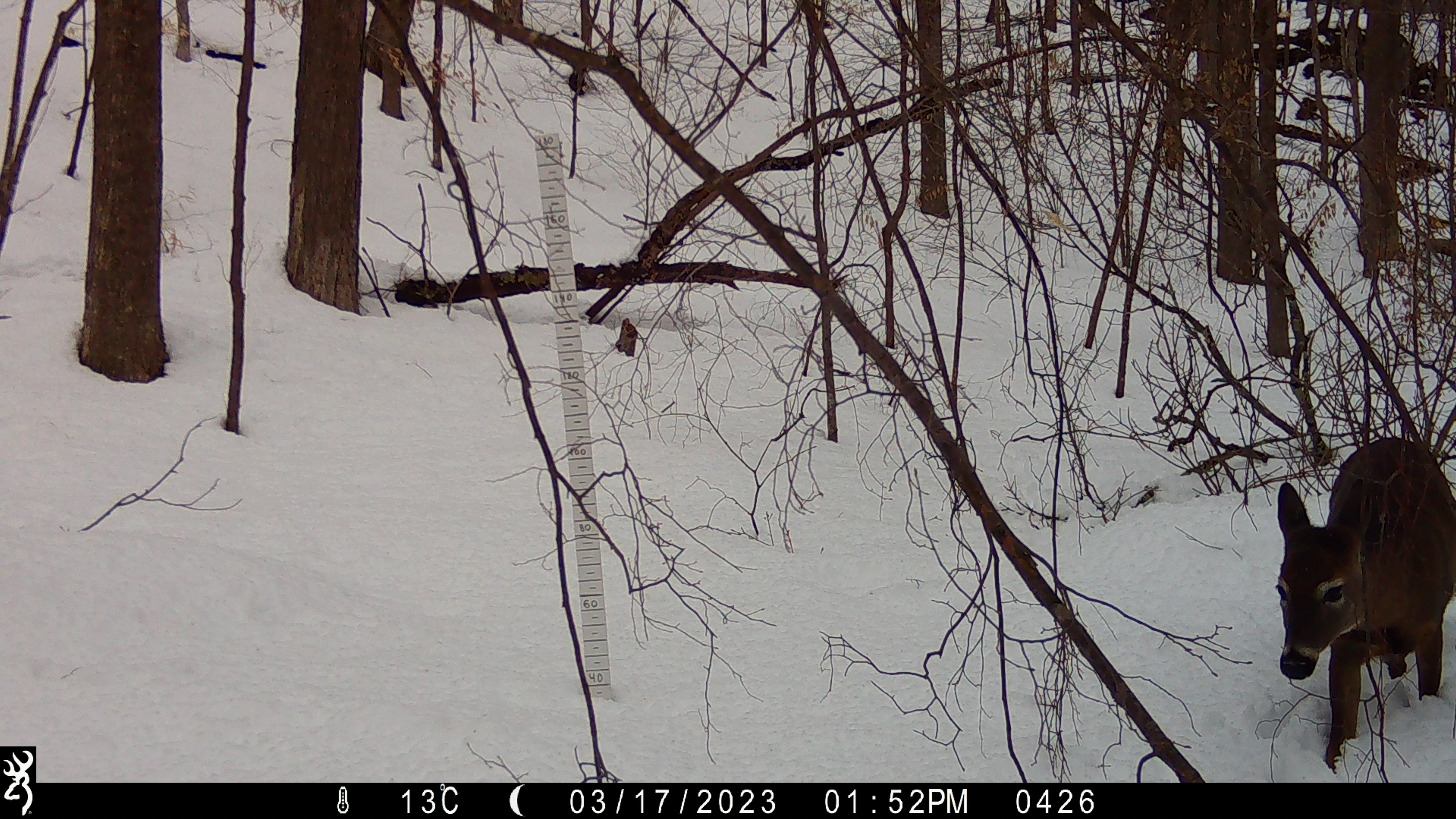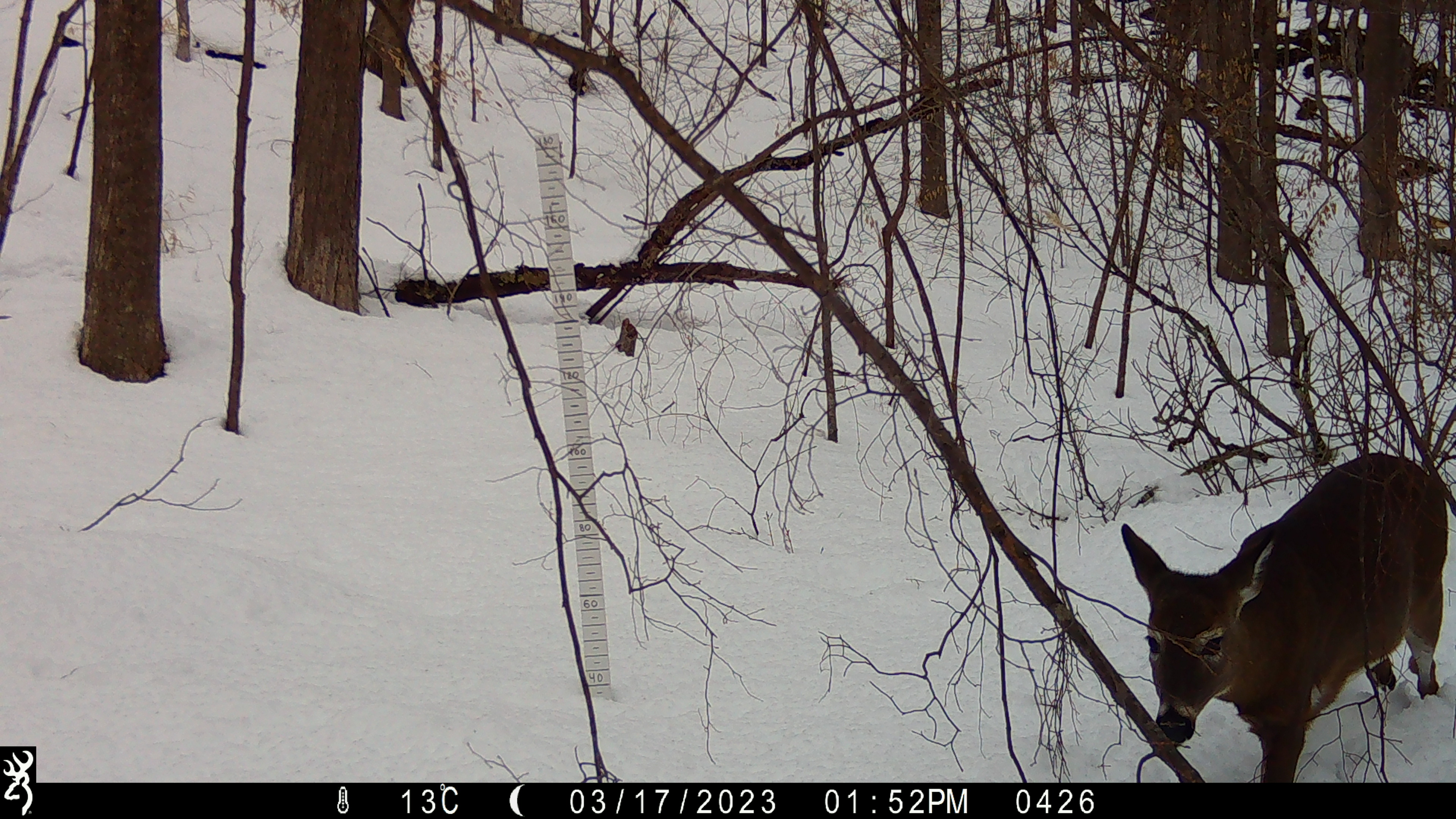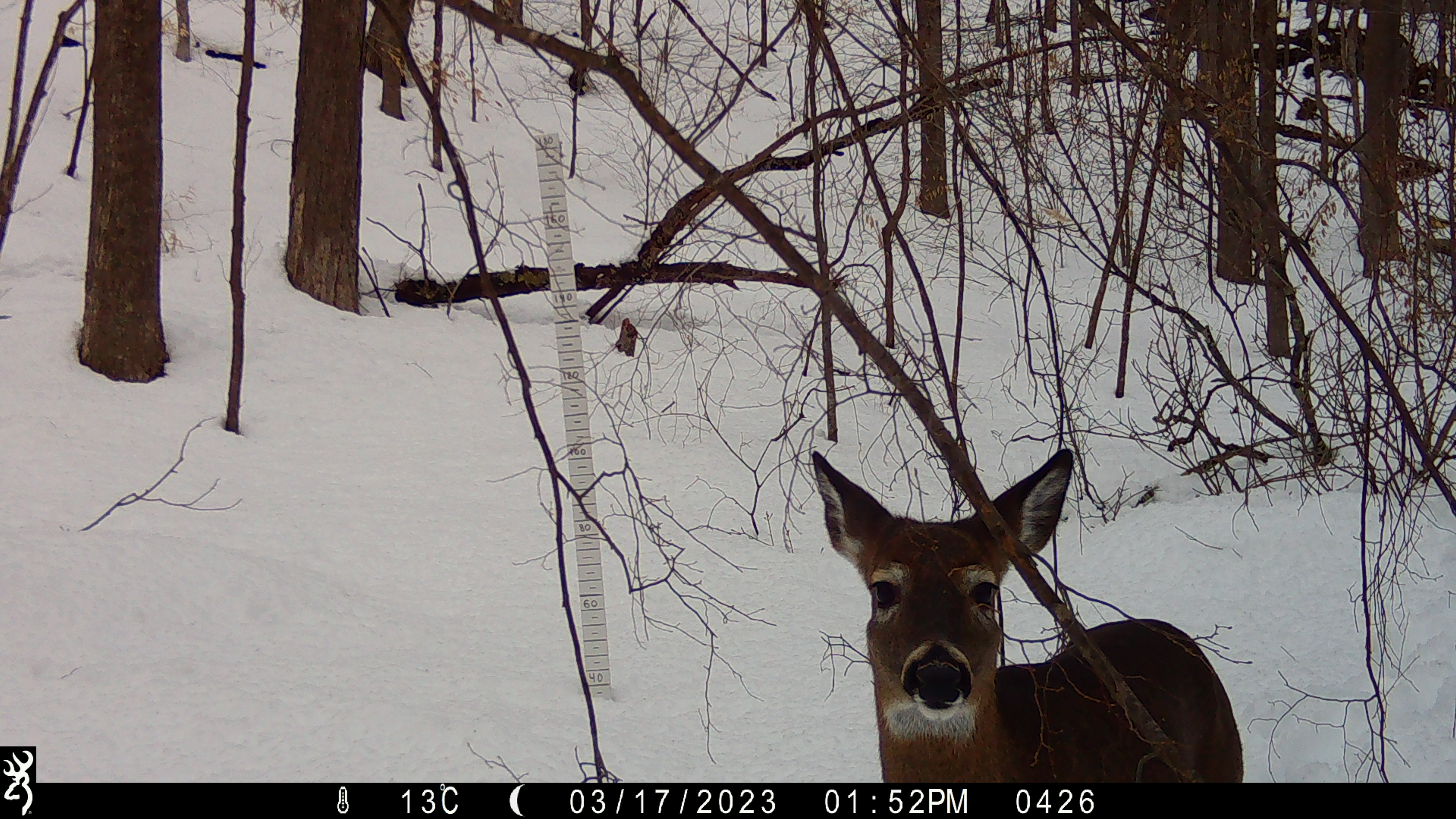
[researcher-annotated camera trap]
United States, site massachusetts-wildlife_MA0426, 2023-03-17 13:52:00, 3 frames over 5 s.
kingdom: Animalia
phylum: Chordata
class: Mammalia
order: Artiodactyla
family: Cervidae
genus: Odocoileus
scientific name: Odocoileus virginianus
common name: white-tailed deer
White-tailed deer (Odocoileus virginianus).